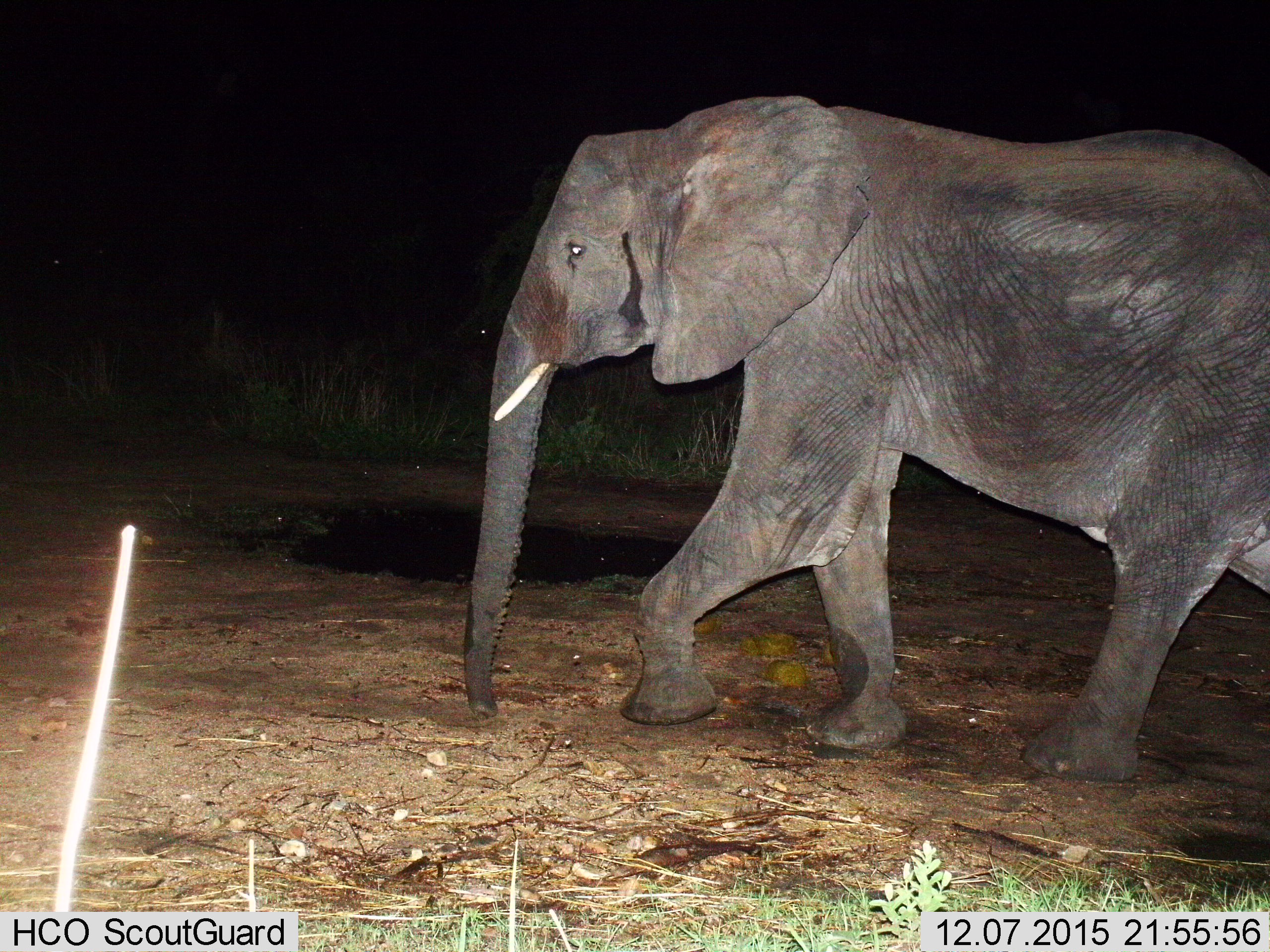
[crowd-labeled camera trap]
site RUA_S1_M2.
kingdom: Animalia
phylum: Chordata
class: Mammalia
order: Proboscidea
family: Elephantidae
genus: Loxodonta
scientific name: Loxodonta africana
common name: african bush elephant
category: elephant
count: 1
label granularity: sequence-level